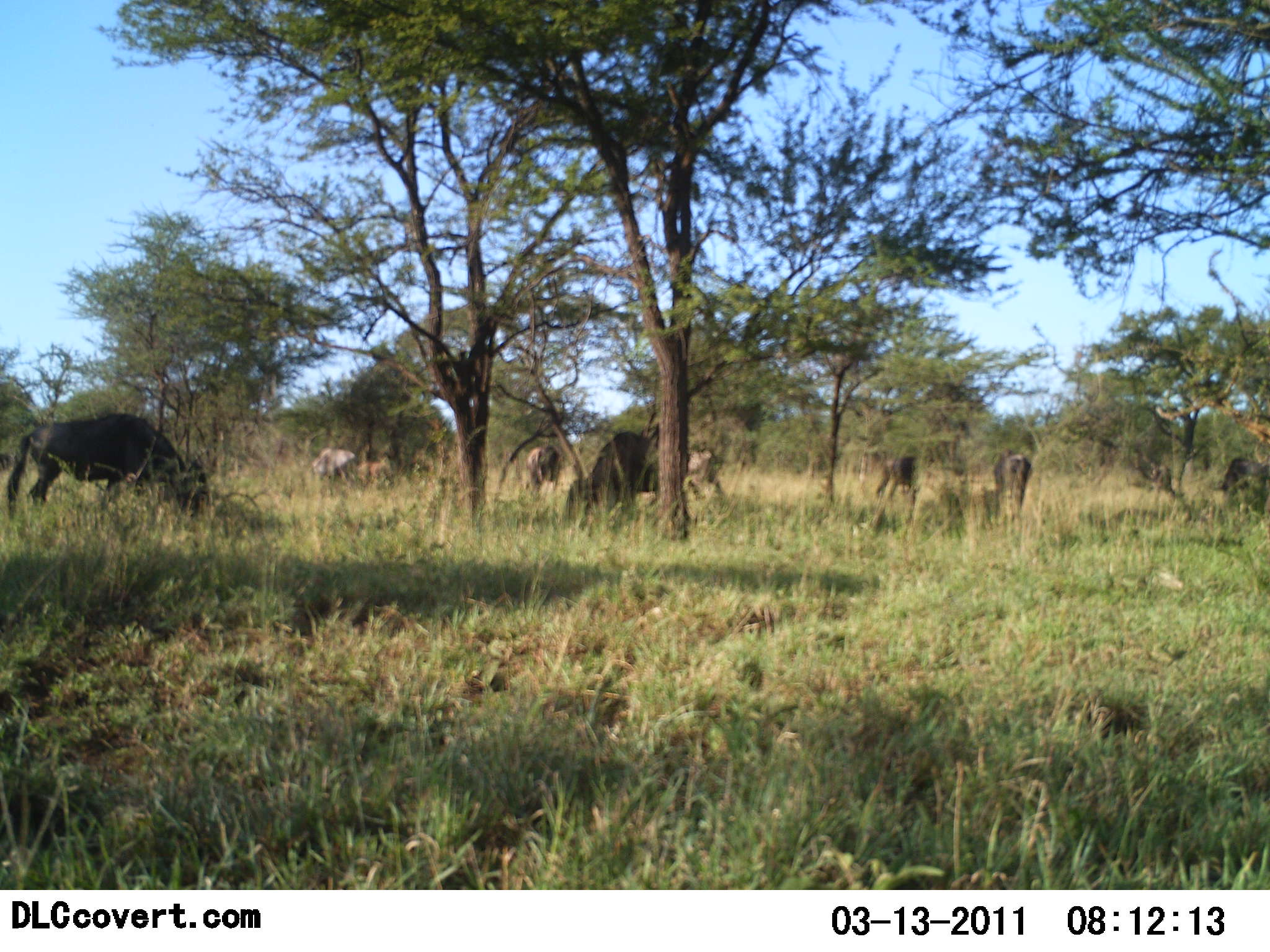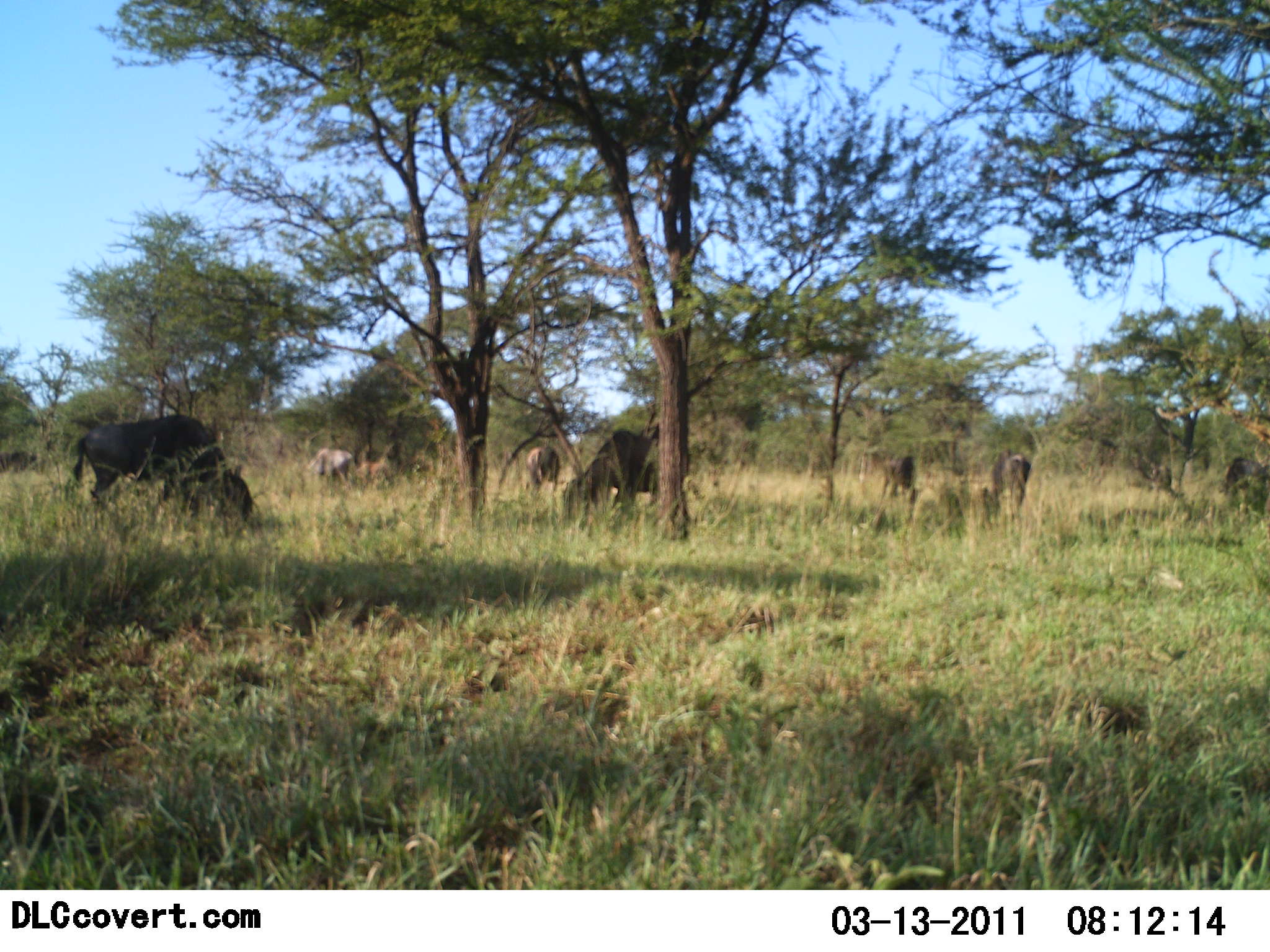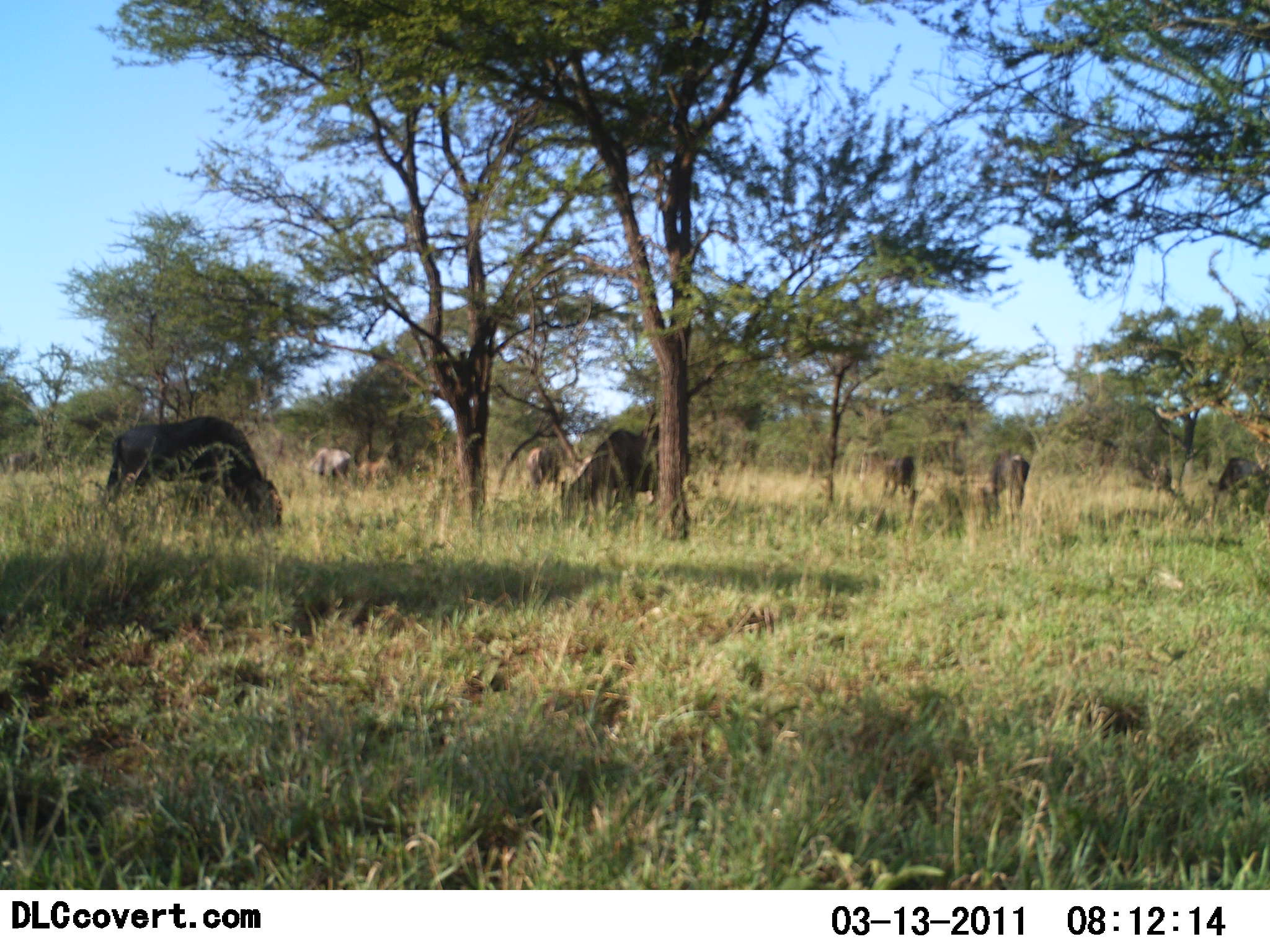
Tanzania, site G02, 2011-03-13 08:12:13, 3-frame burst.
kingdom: Animalia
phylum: Chordata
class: Mammalia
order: Artiodactyla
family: Bovidae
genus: Connochaetes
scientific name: Connochaetes taurinus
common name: blue wildebeest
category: wildebeest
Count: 8.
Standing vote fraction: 25%.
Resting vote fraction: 0%.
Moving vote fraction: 8%.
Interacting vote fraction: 0%.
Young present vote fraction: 0%.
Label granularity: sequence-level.